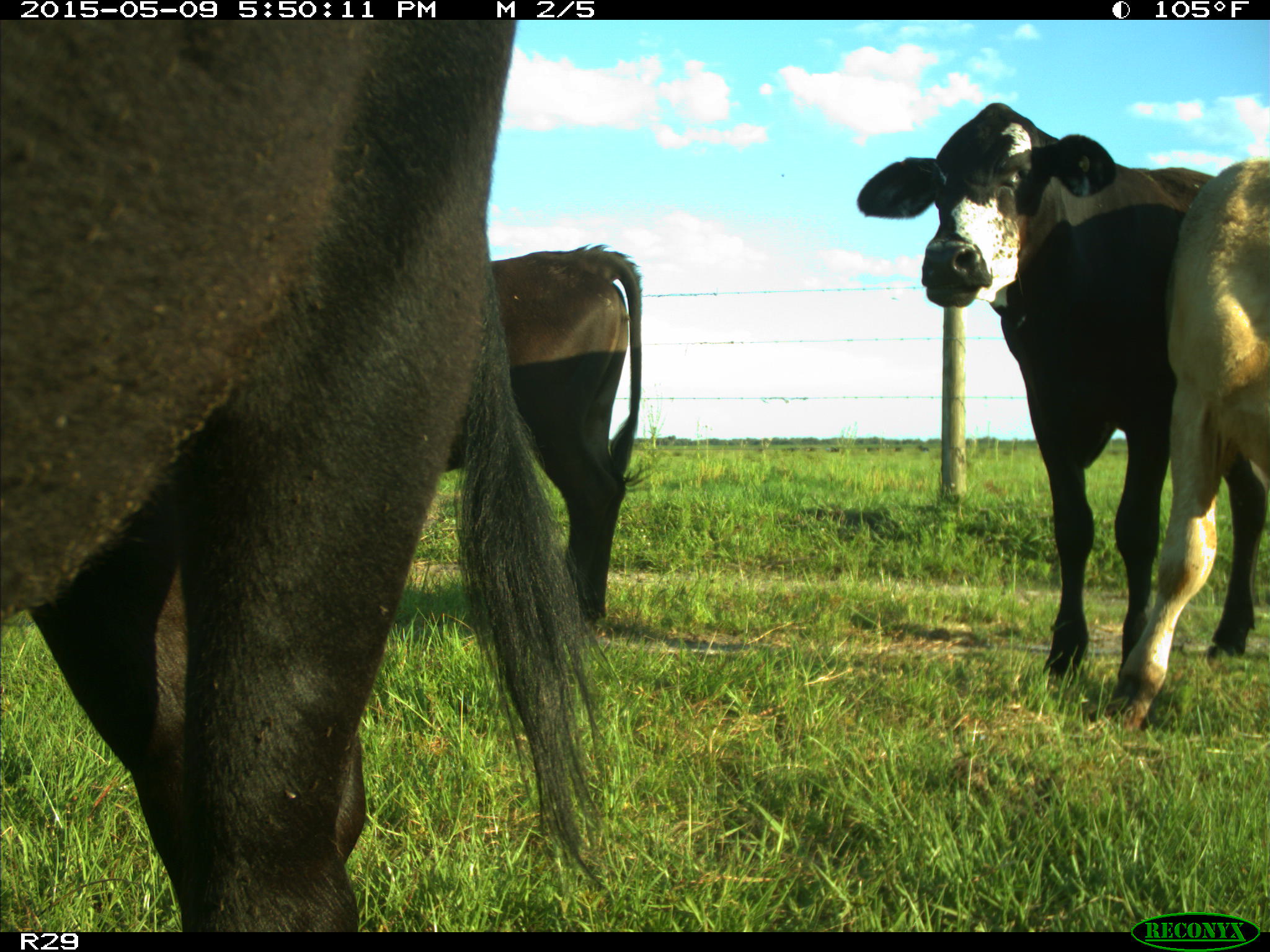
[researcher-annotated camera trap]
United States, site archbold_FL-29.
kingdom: Animalia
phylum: Chordata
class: Mammalia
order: Artiodactyla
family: Bovidae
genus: Bos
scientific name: Bos taurus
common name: domestic cow